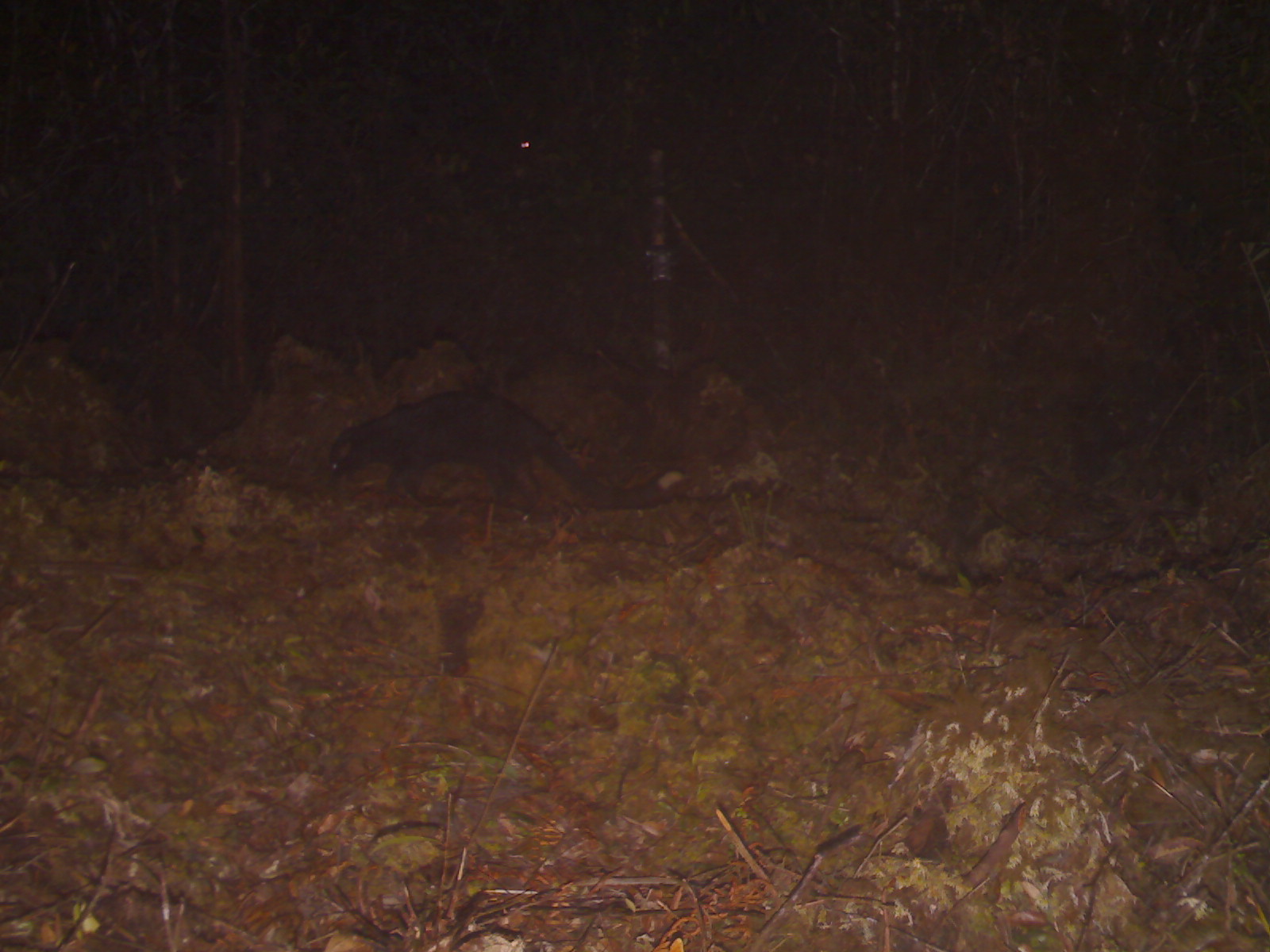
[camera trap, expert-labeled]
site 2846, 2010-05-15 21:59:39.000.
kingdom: Animalia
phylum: Chordata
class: Mammalia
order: Carnivora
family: Viverridae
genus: Paguma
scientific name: Paguma larvata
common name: masked palm civet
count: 1